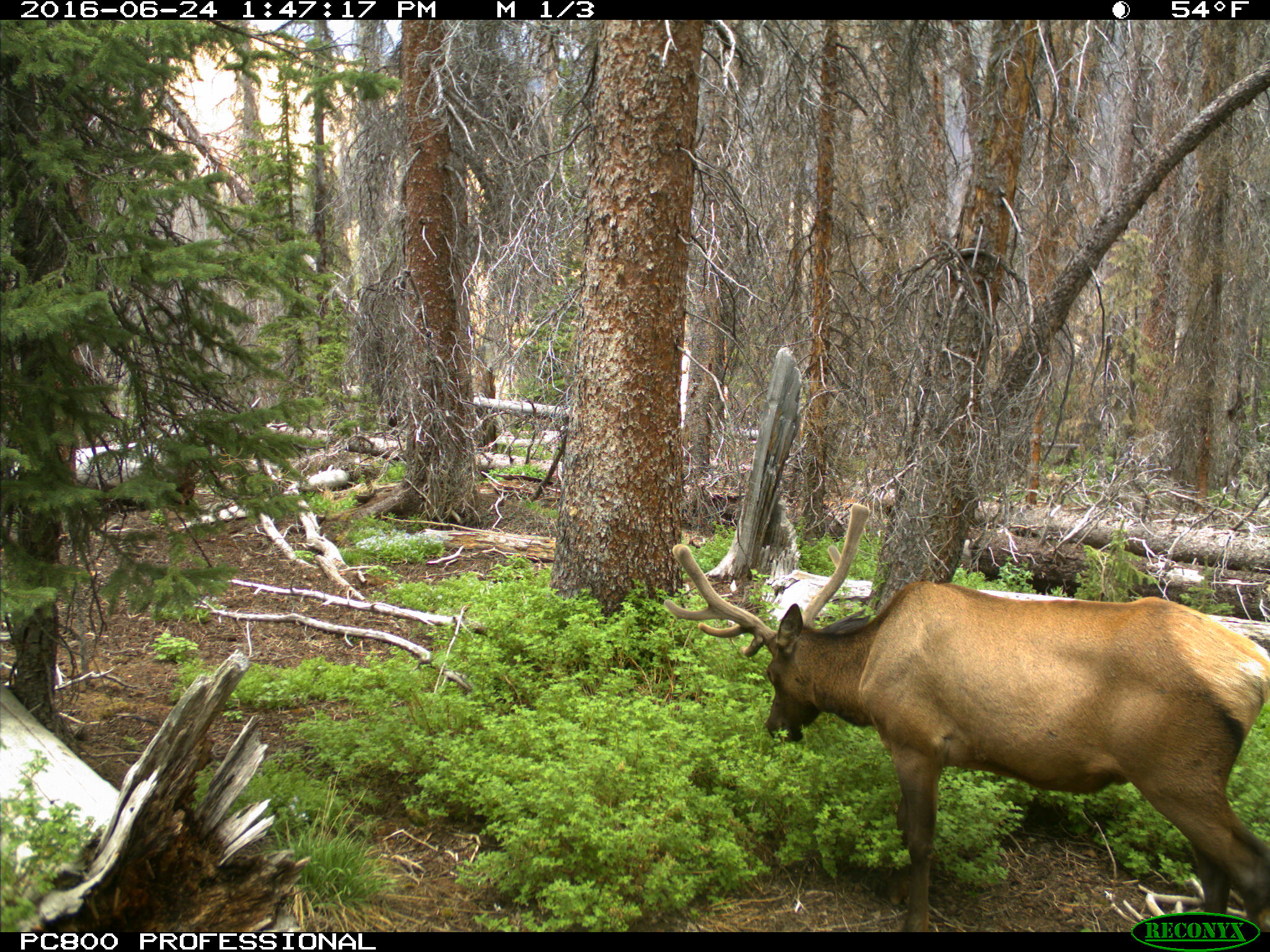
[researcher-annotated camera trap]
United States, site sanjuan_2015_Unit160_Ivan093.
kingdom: Animalia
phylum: Chordata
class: Mammalia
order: Artiodactyla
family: Cervidae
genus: Cervus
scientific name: Cervus elaphus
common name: red deer